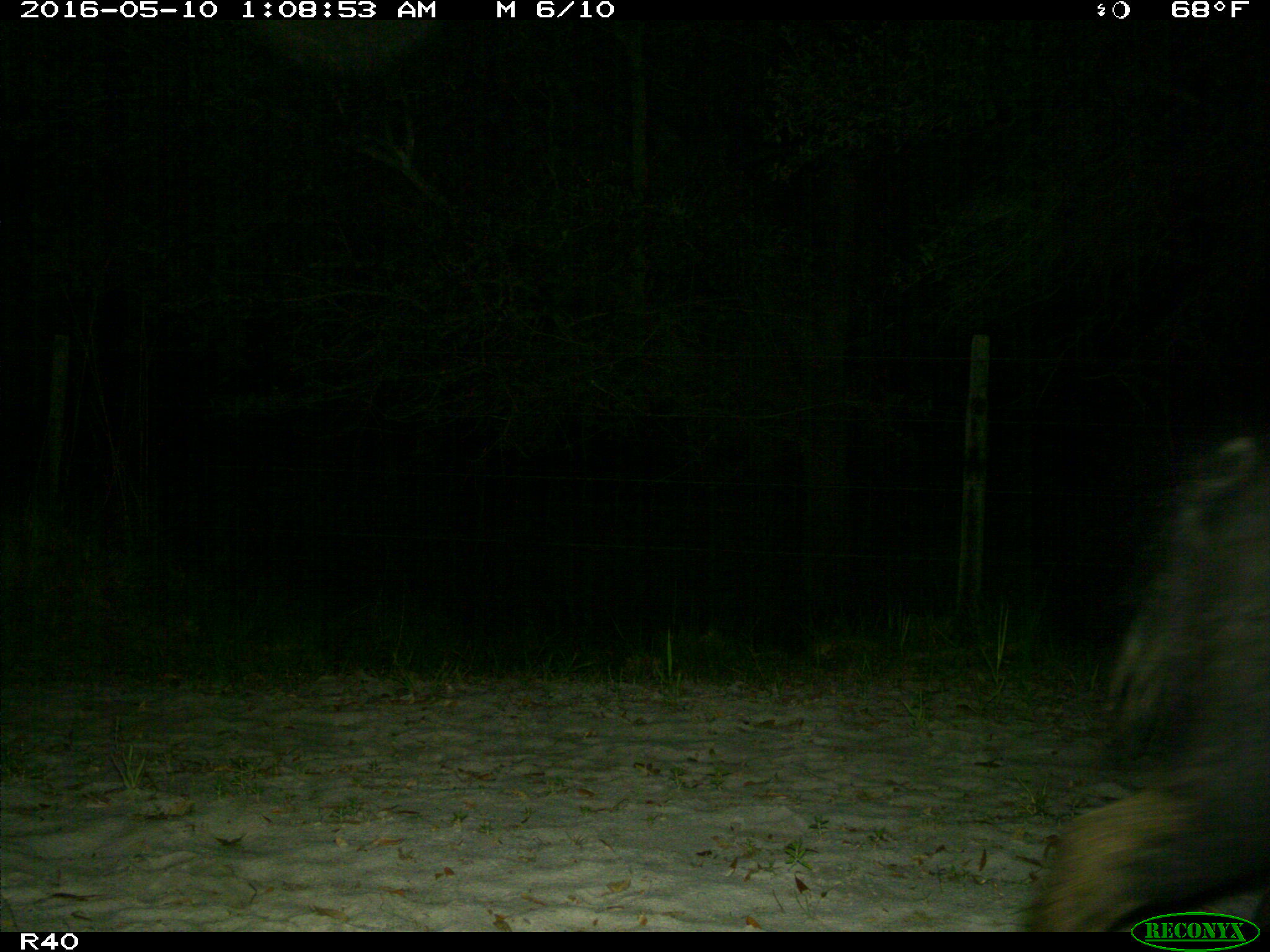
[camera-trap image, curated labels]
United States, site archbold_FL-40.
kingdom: Animalia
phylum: Chordata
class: Mammalia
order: Artiodactyla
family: Suidae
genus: Sus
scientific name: Sus scrofa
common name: wild boar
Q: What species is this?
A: Sus scrofa (wild boar).